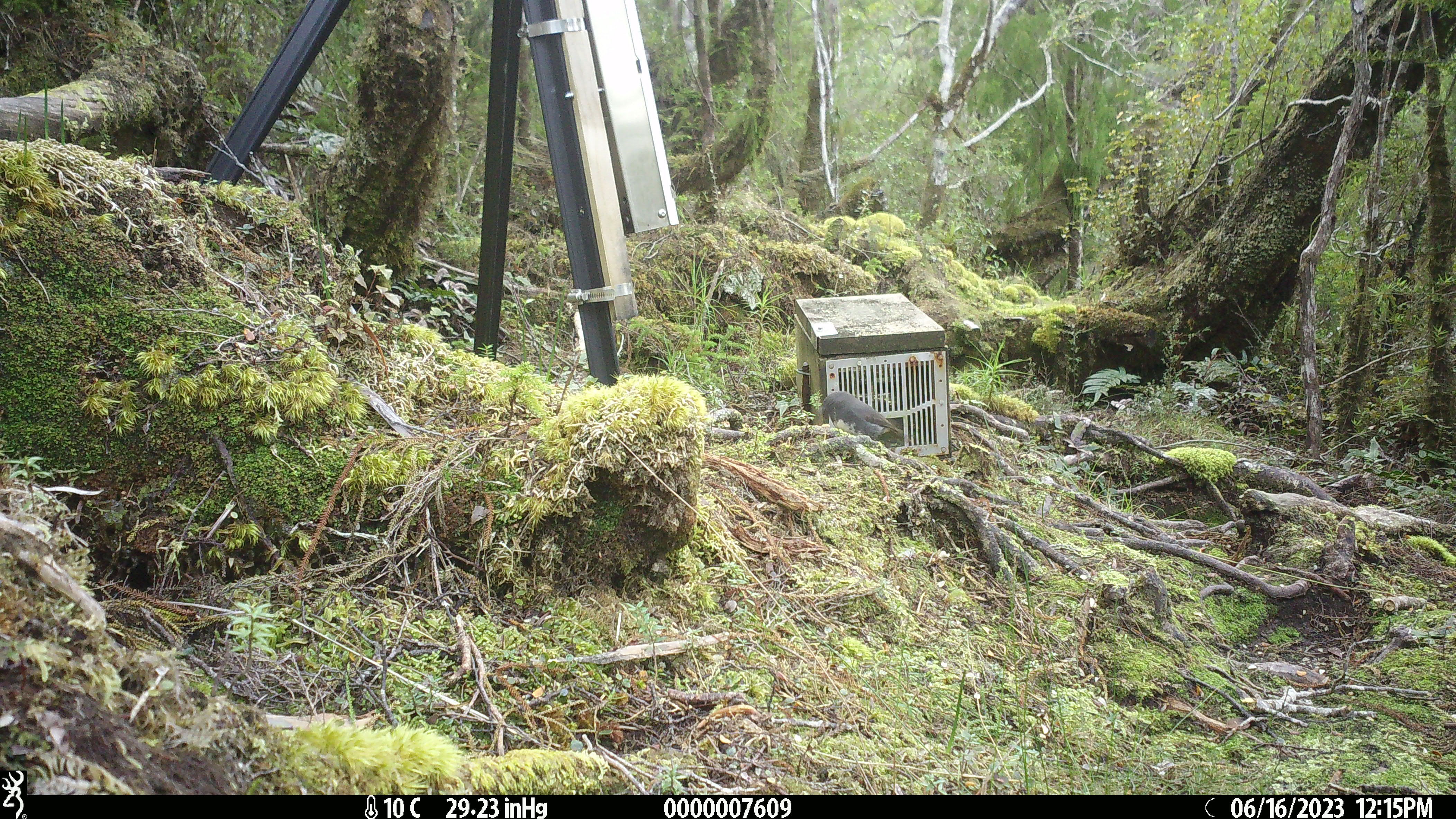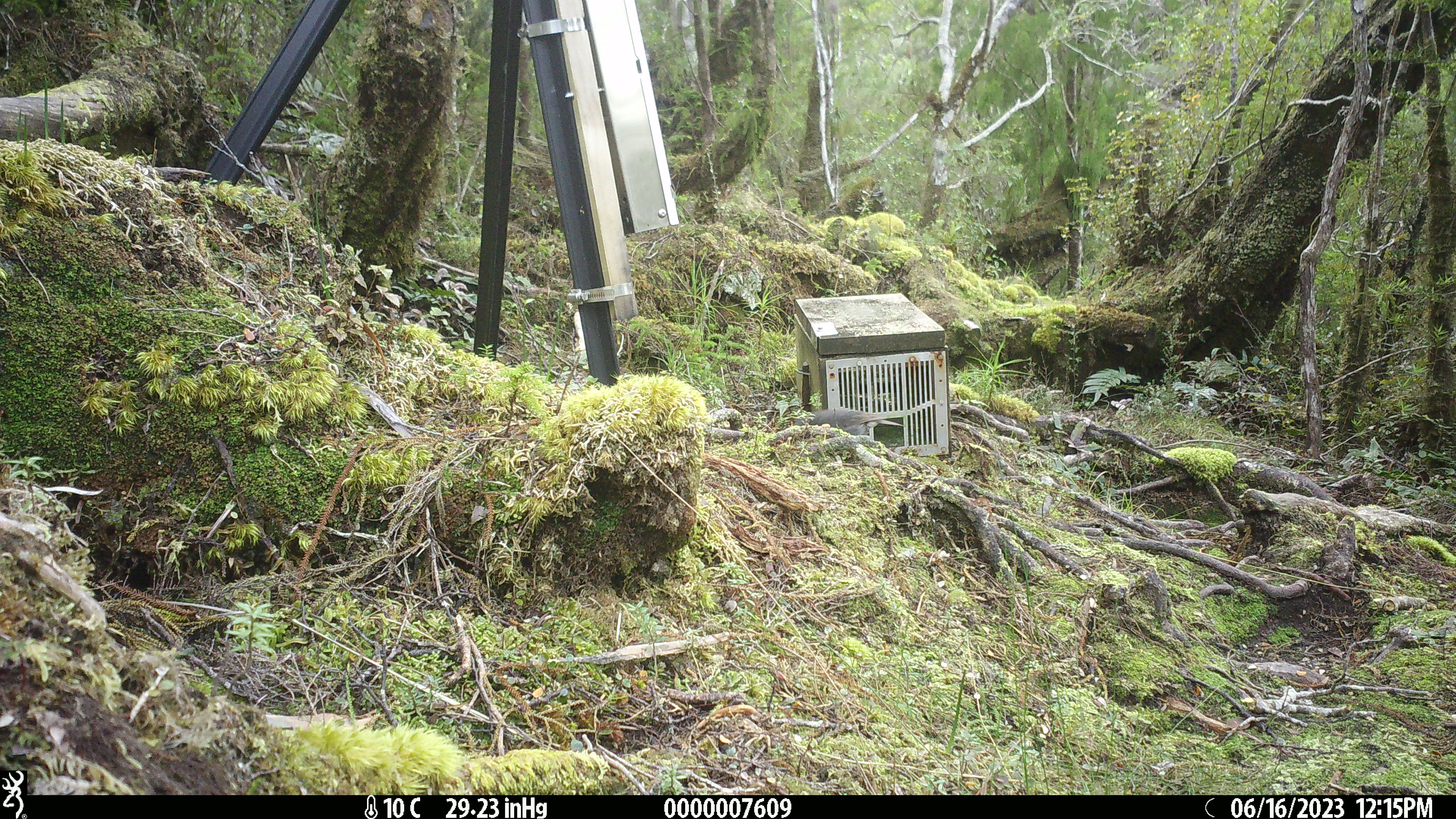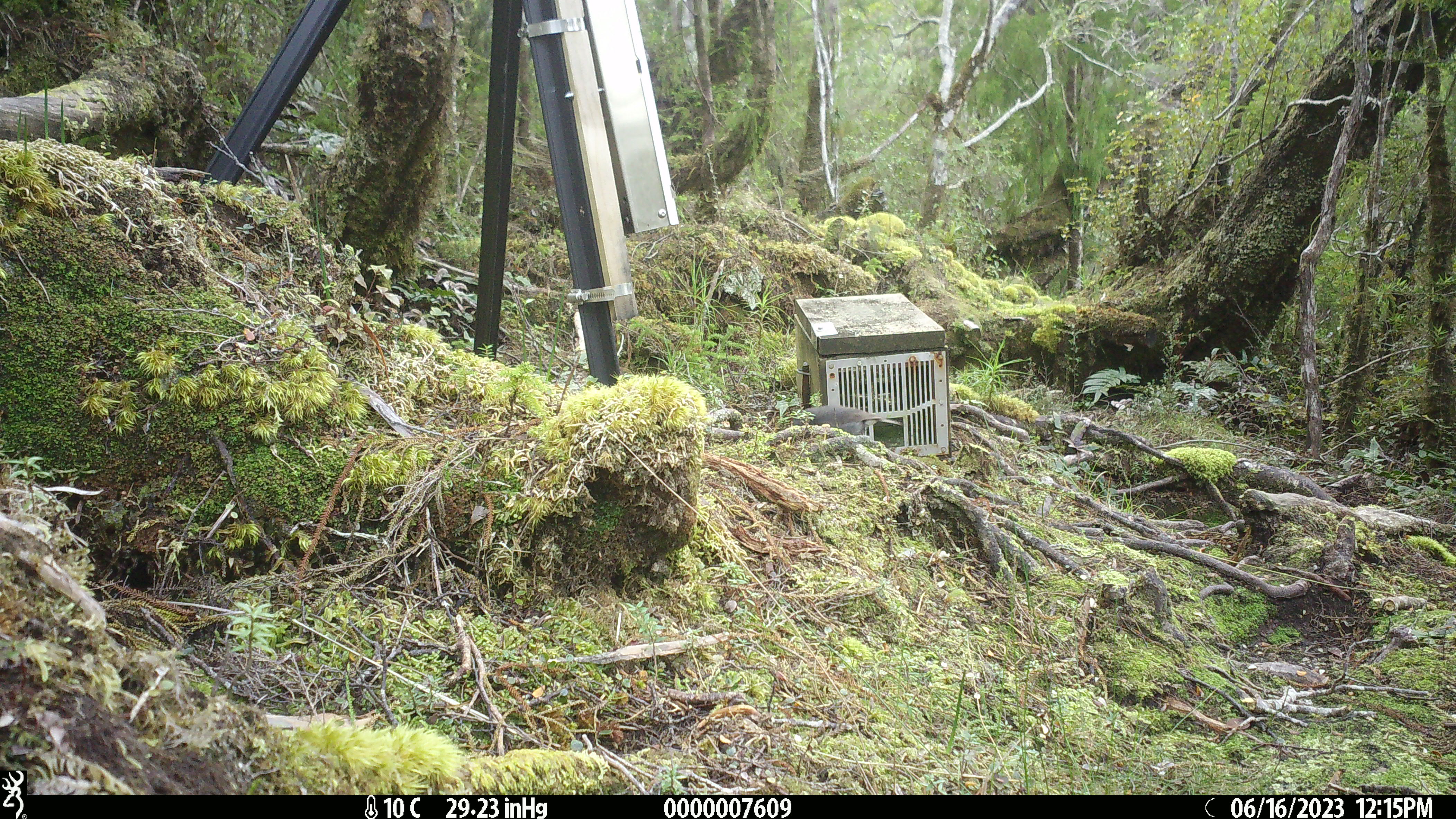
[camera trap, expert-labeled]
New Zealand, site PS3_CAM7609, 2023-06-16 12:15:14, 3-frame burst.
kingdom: Animalia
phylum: Chordata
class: Aves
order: Passeriformes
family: Petroicidae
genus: Petroica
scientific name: Petroica australis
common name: new zealand robin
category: robin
Robin (new zealand robin) (Petroica australis).